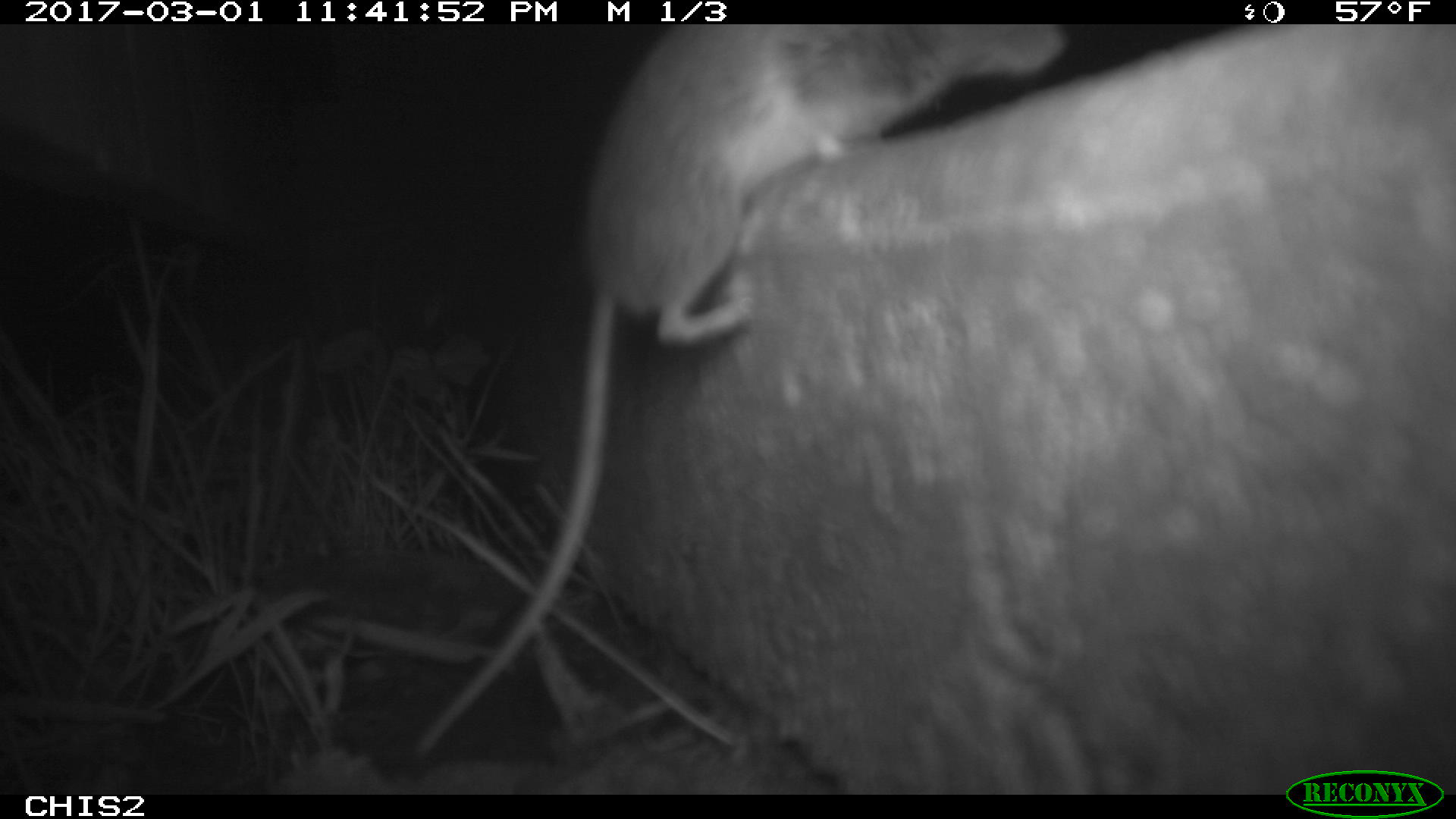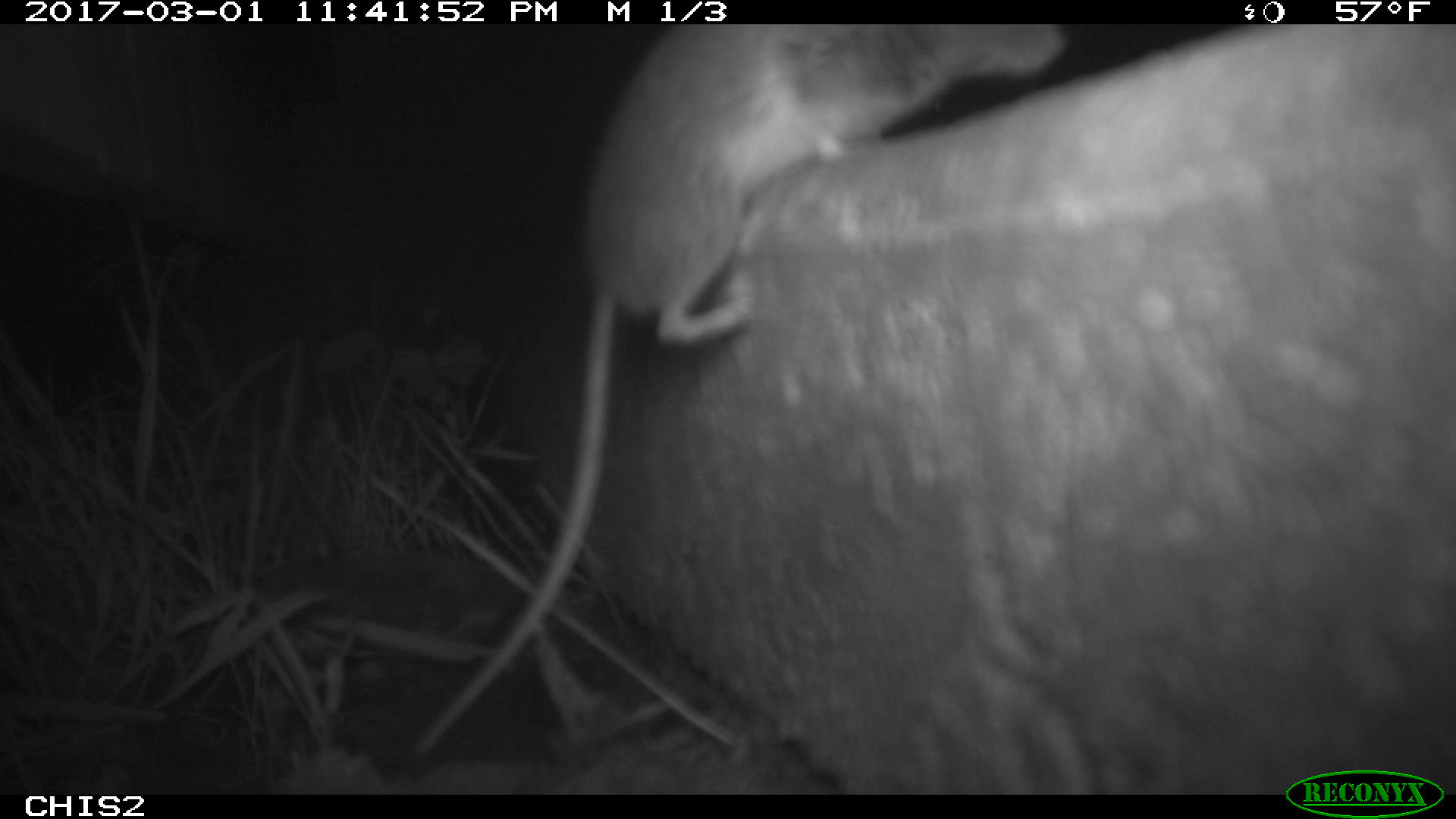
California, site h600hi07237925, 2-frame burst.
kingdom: Animalia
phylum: Chordata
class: Mammalia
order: Rodentia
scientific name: Rodentia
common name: rodent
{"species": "rodent (Rodentia)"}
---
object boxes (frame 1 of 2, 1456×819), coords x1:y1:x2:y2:
rodent: 405:23:1068:758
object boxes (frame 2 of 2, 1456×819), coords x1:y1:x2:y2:
rodent: 411:23:1067:758